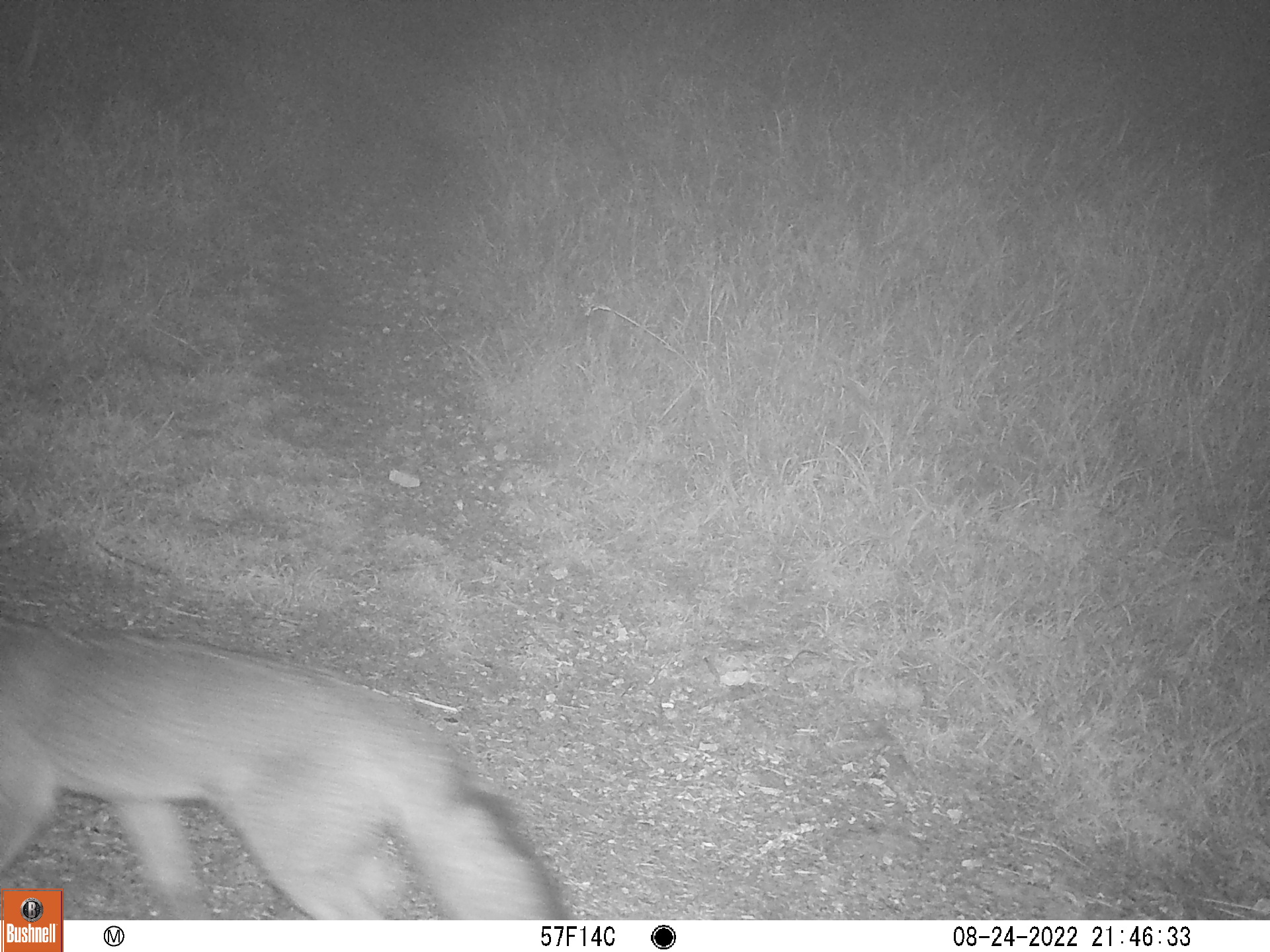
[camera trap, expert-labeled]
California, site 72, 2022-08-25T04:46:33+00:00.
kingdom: Animalia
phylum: Chordata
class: Mammalia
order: Carnivora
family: Canidae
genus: Urocyon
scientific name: Urocyon cinereoargenteus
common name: gray fox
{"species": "gray fox (Urocyon cinereoargenteus)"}